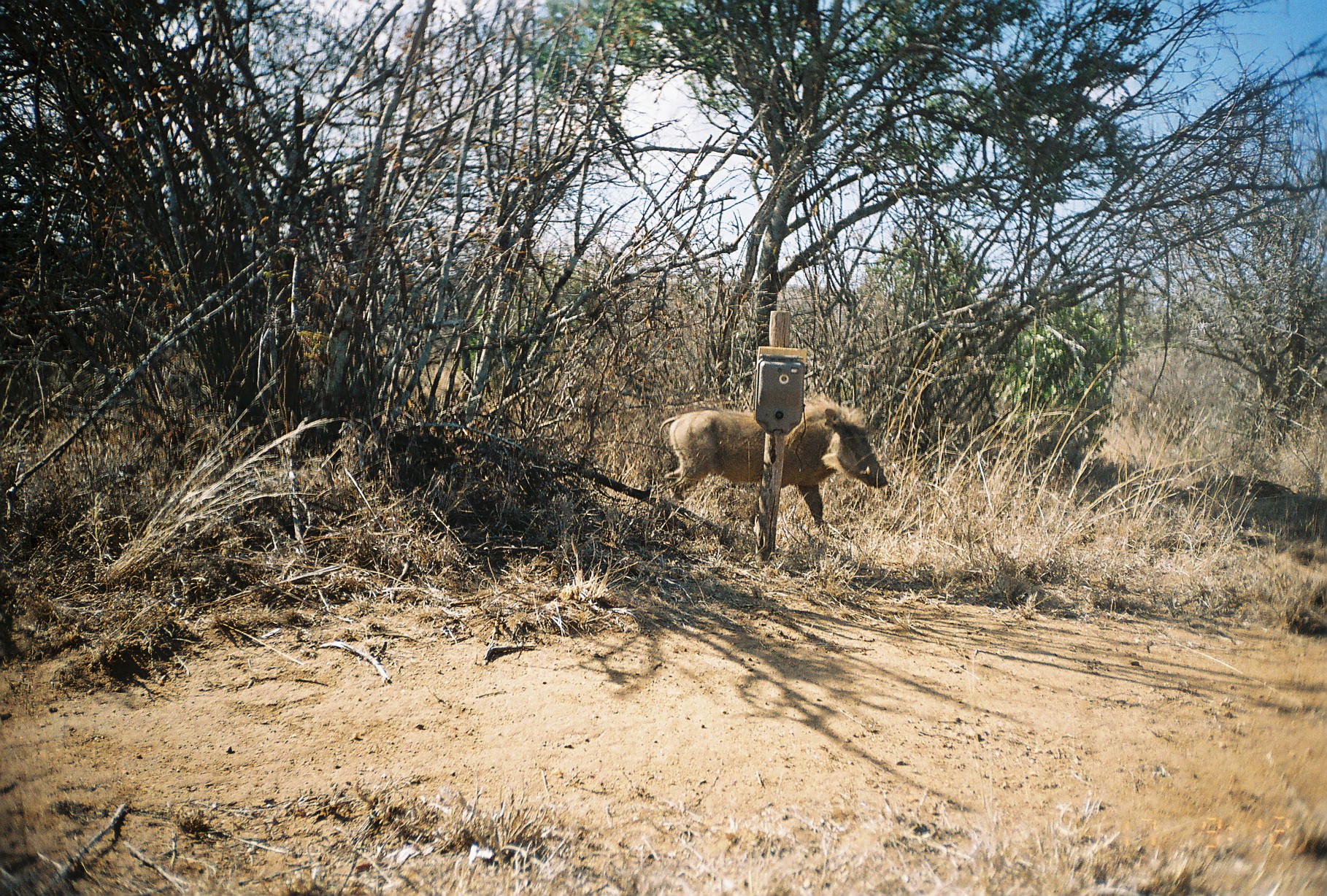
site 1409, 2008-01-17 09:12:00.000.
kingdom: Animalia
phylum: Chordata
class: Mammalia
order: Artiodactyla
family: Suidae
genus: Phacochoerus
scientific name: Phacochoerus africanus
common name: common warthog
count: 1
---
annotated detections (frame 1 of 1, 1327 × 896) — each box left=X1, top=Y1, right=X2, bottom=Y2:
phacochoerus africanus: left=659, top=395, right=888, bottom=527